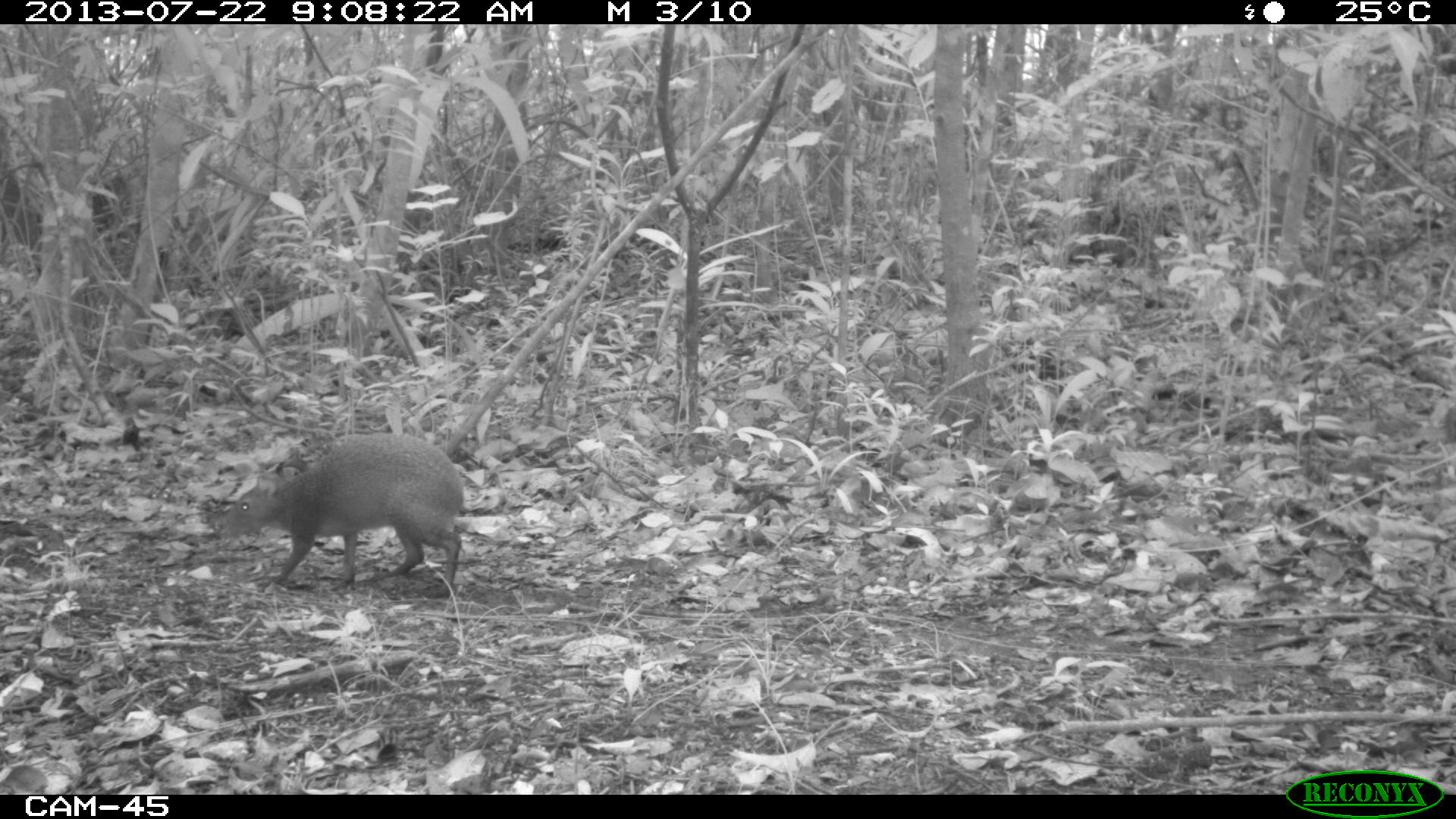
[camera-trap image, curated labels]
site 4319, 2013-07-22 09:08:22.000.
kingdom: Animalia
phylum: Chordata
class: Mammalia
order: Rodentia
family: Dasyproctidae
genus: Dasyprocta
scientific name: Dasyprocta punctata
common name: central american agouti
Dasyprocta punctata (central american agouti), count 1.